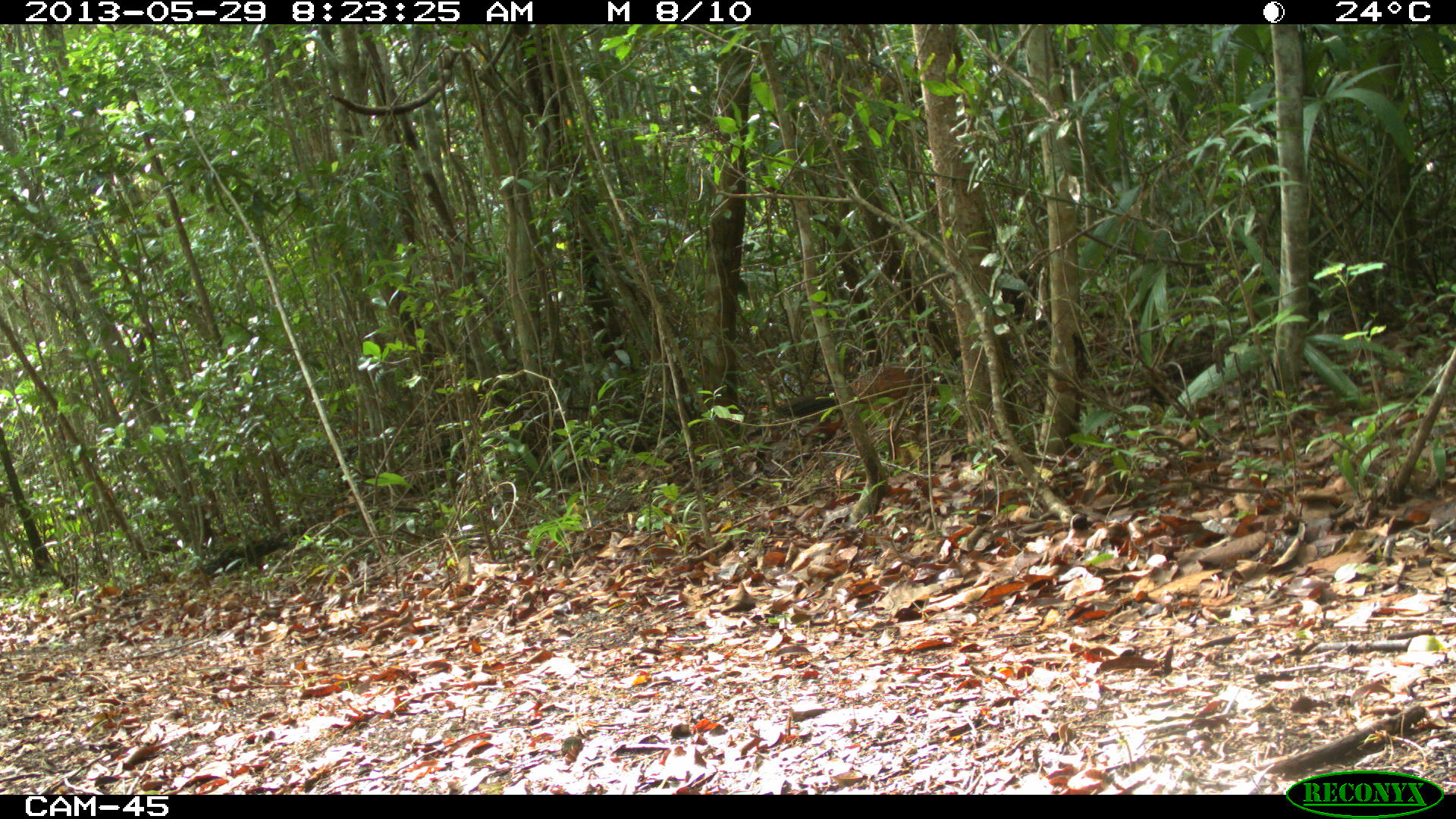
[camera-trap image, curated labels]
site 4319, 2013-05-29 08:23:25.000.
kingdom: Animalia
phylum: Chordata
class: Aves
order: Galliformes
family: Cracidae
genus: Crax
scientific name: Crax rubra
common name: great curassow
Crax rubra (great curassow), count 1, sex female.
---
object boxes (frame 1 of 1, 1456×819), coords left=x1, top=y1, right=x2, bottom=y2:
crax rubra: left=774, top=344, right=961, bottom=420